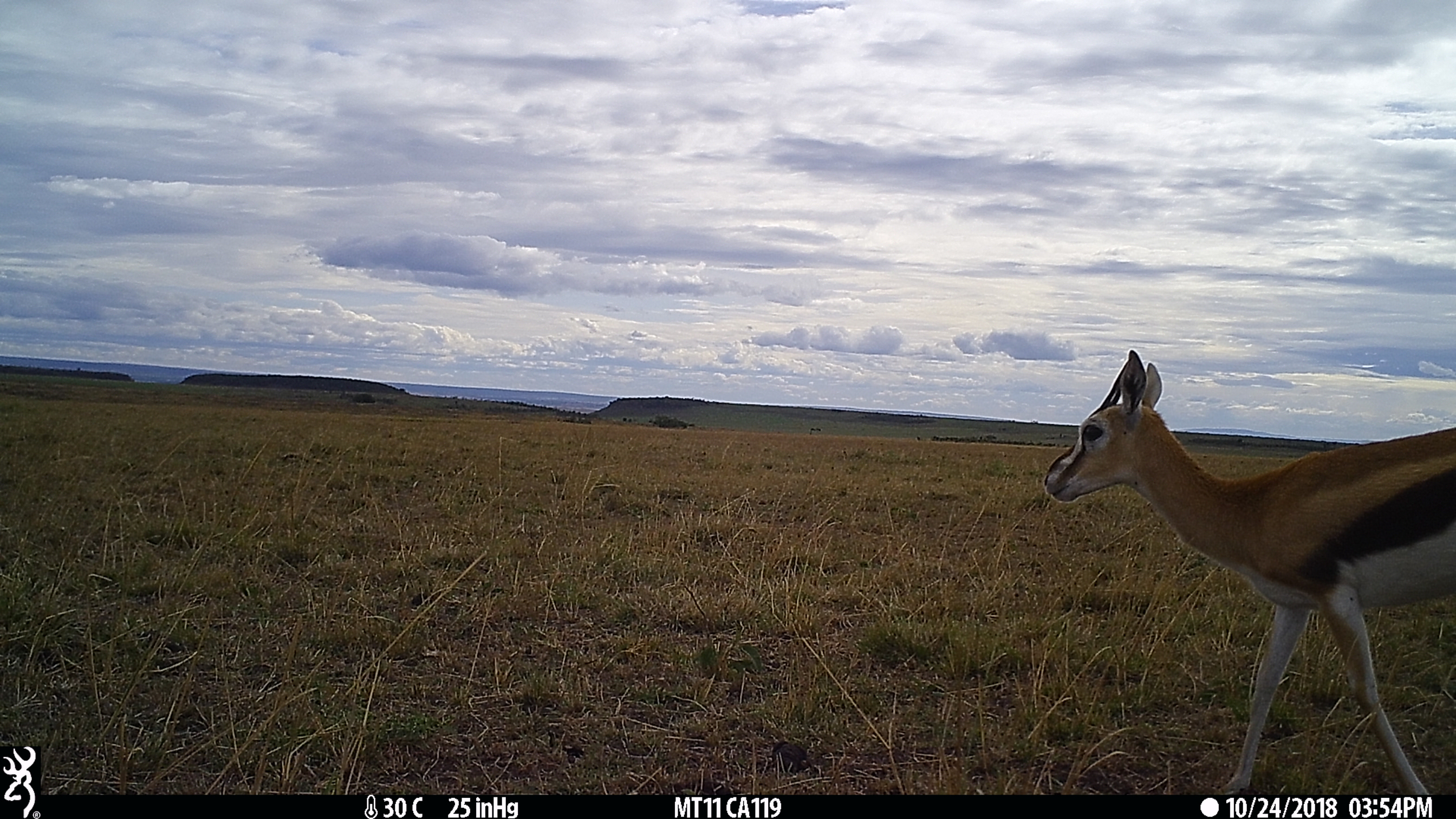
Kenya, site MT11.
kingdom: Animalia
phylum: Chordata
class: Mammalia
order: Artiodactyla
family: Bovidae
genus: Eudorcas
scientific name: Eudorcas thomsonii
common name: thomon's gazelle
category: gazelle thomsons